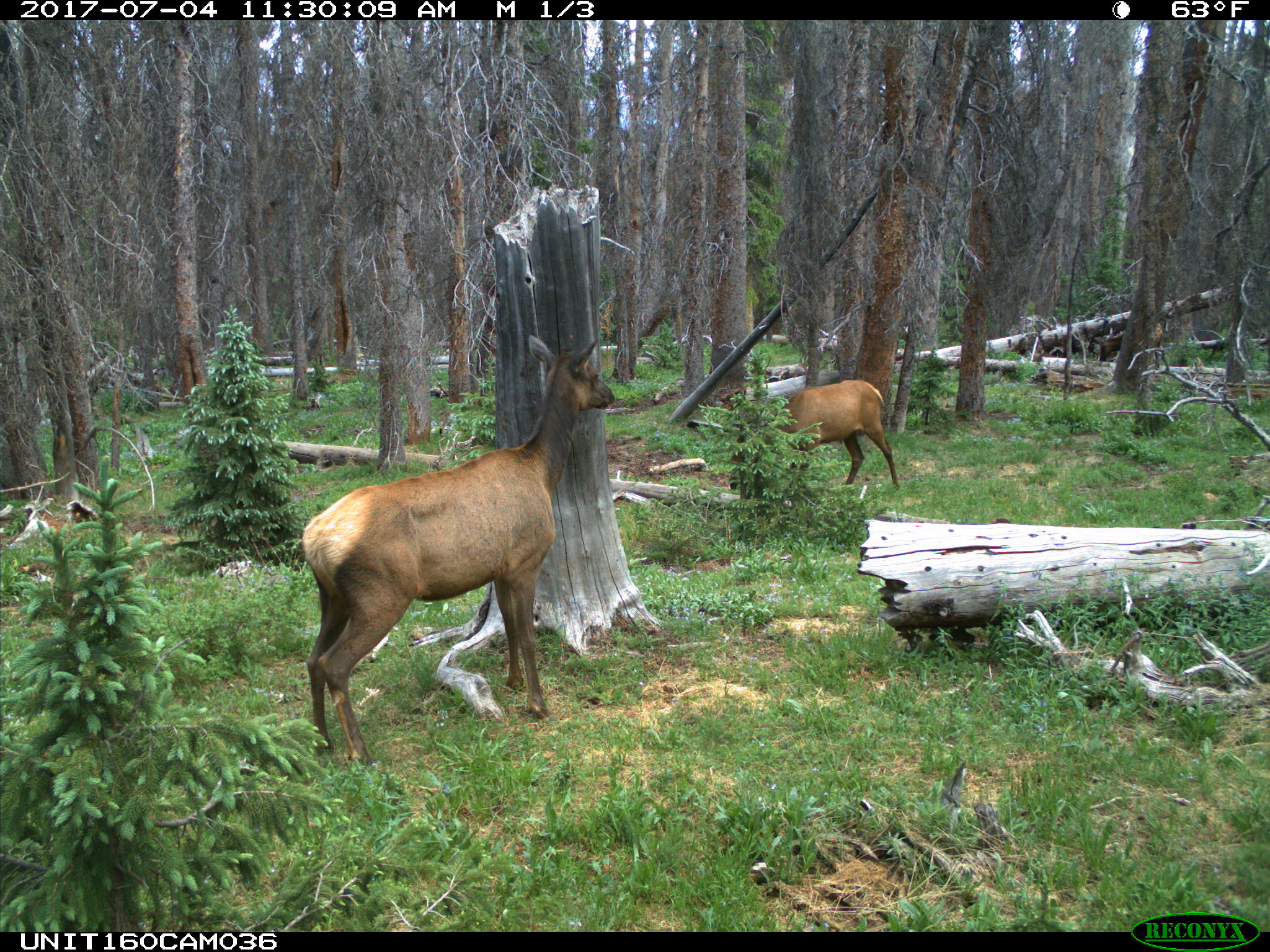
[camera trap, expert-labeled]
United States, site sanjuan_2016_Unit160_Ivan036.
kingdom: Animalia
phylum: Chordata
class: Mammalia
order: Artiodactyla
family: Cervidae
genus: Cervus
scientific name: Cervus elaphus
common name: red deer